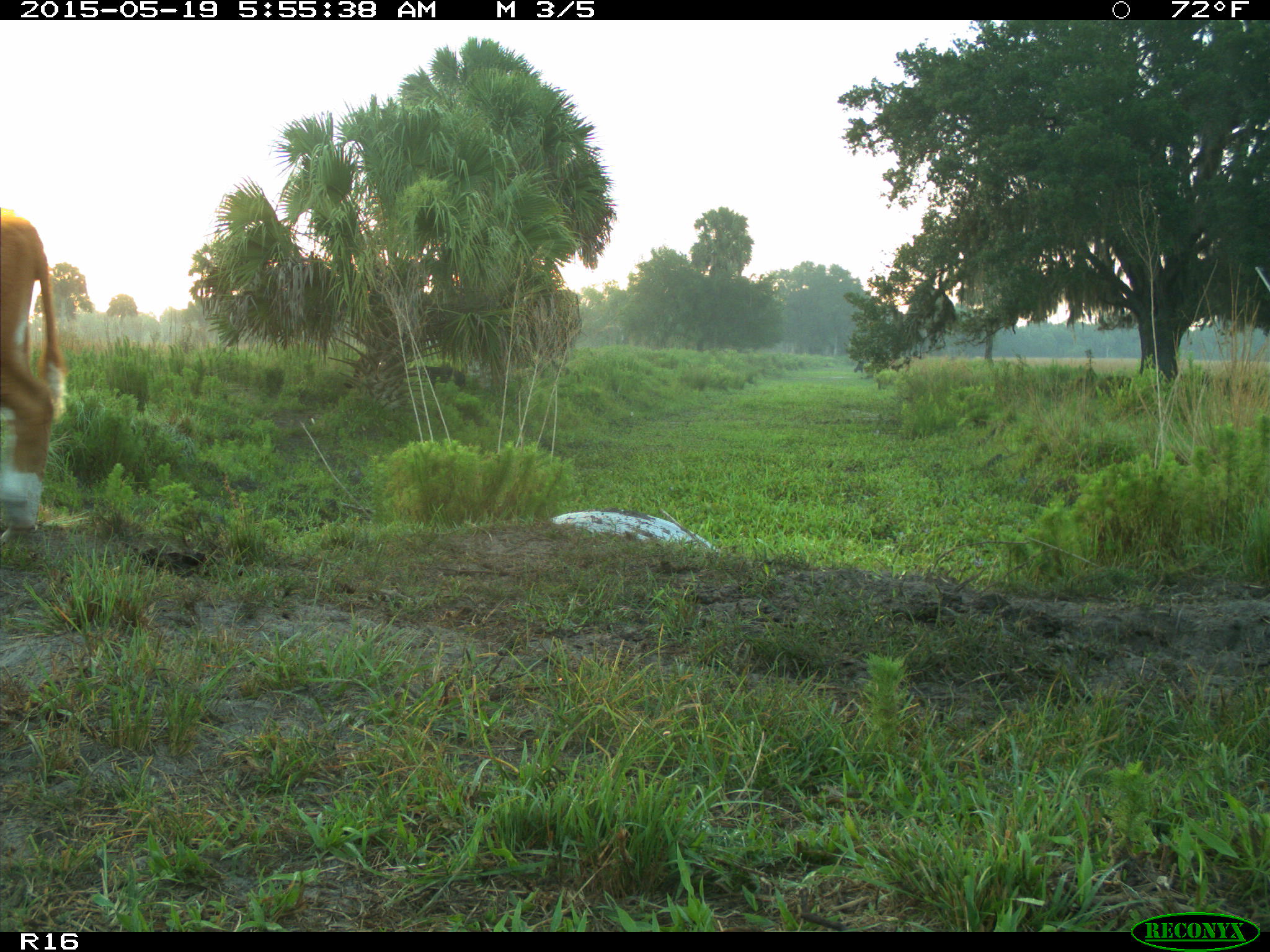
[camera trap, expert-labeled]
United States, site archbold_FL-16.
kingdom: Animalia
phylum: Chordata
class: Mammalia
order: Artiodactyla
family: Suidae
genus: Sus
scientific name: Sus scrofa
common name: wild boar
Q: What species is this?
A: Sus scrofa (wild boar).